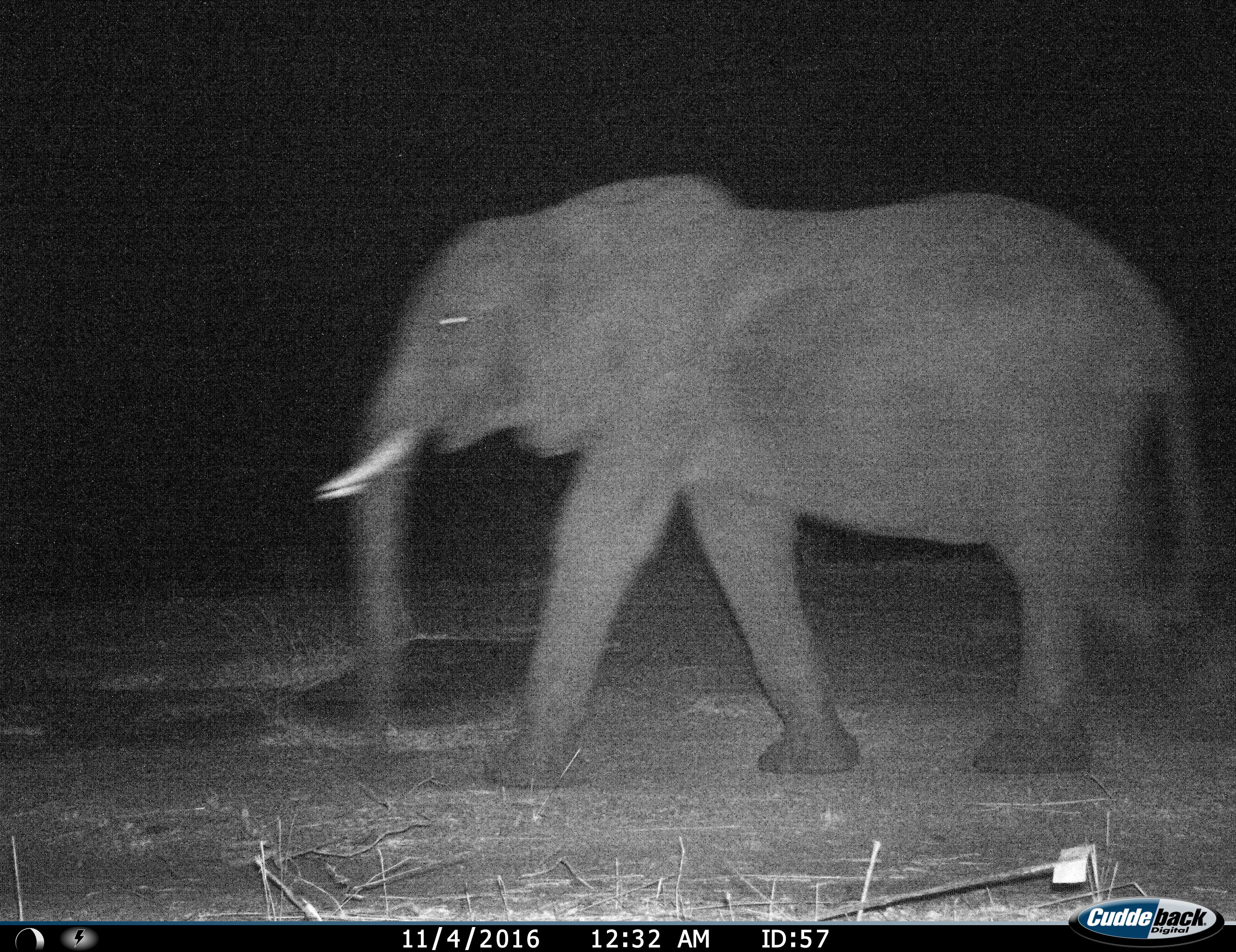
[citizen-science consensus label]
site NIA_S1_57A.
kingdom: Animalia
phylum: Chordata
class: Mammalia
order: Proboscidea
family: Elephantidae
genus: Loxodonta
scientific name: Loxodonta africana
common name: african bush elephant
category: elephant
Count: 1.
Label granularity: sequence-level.